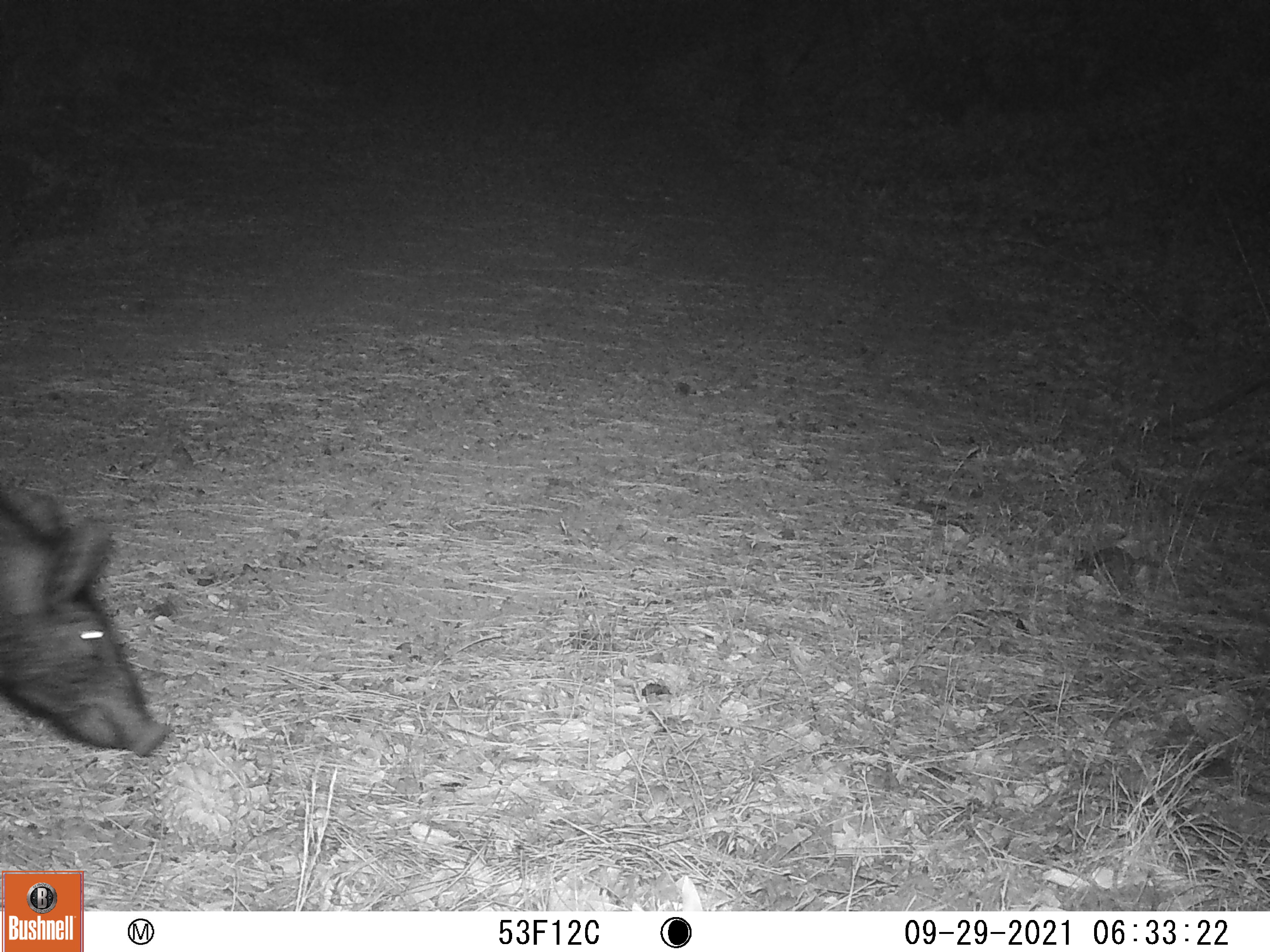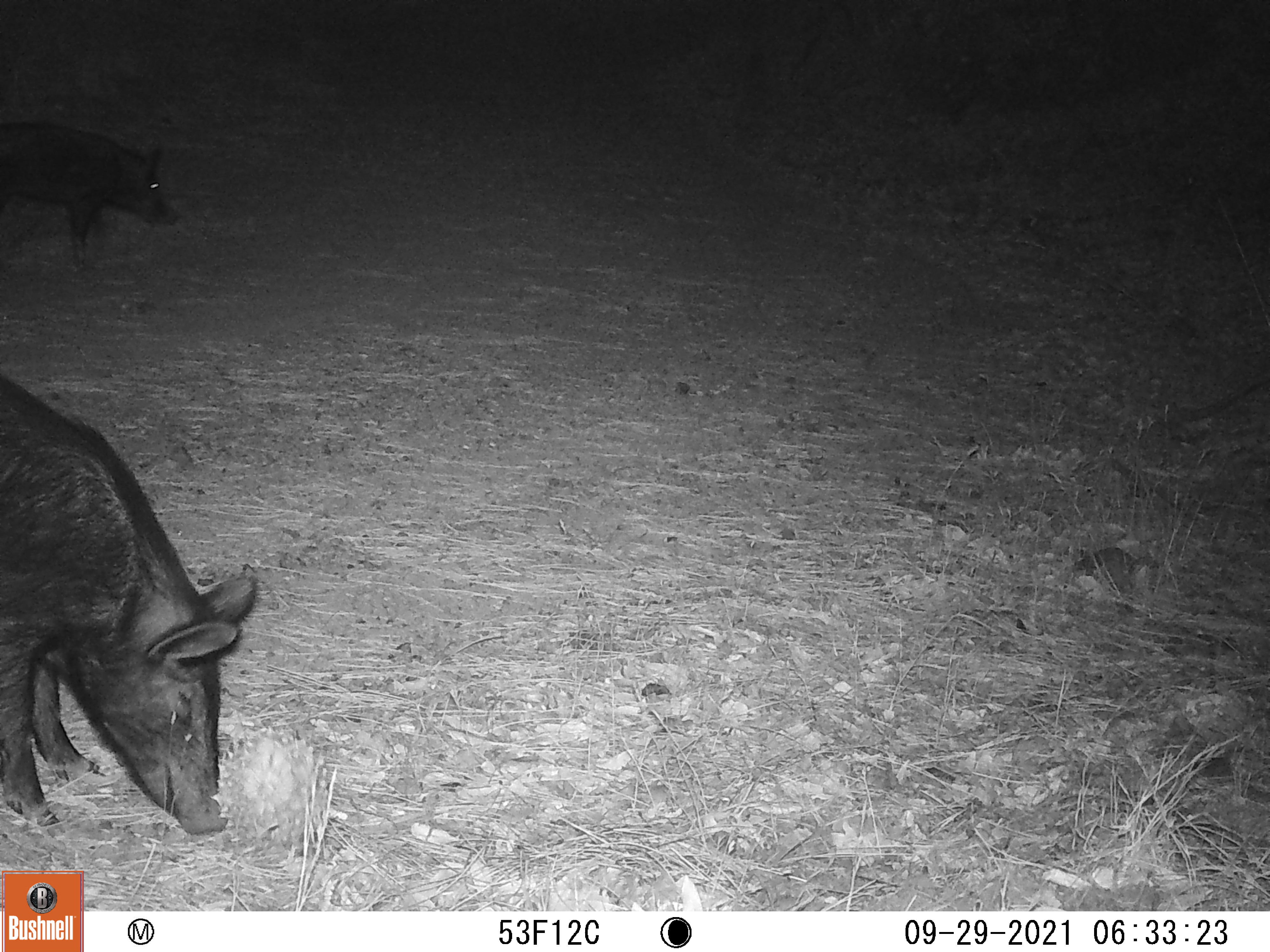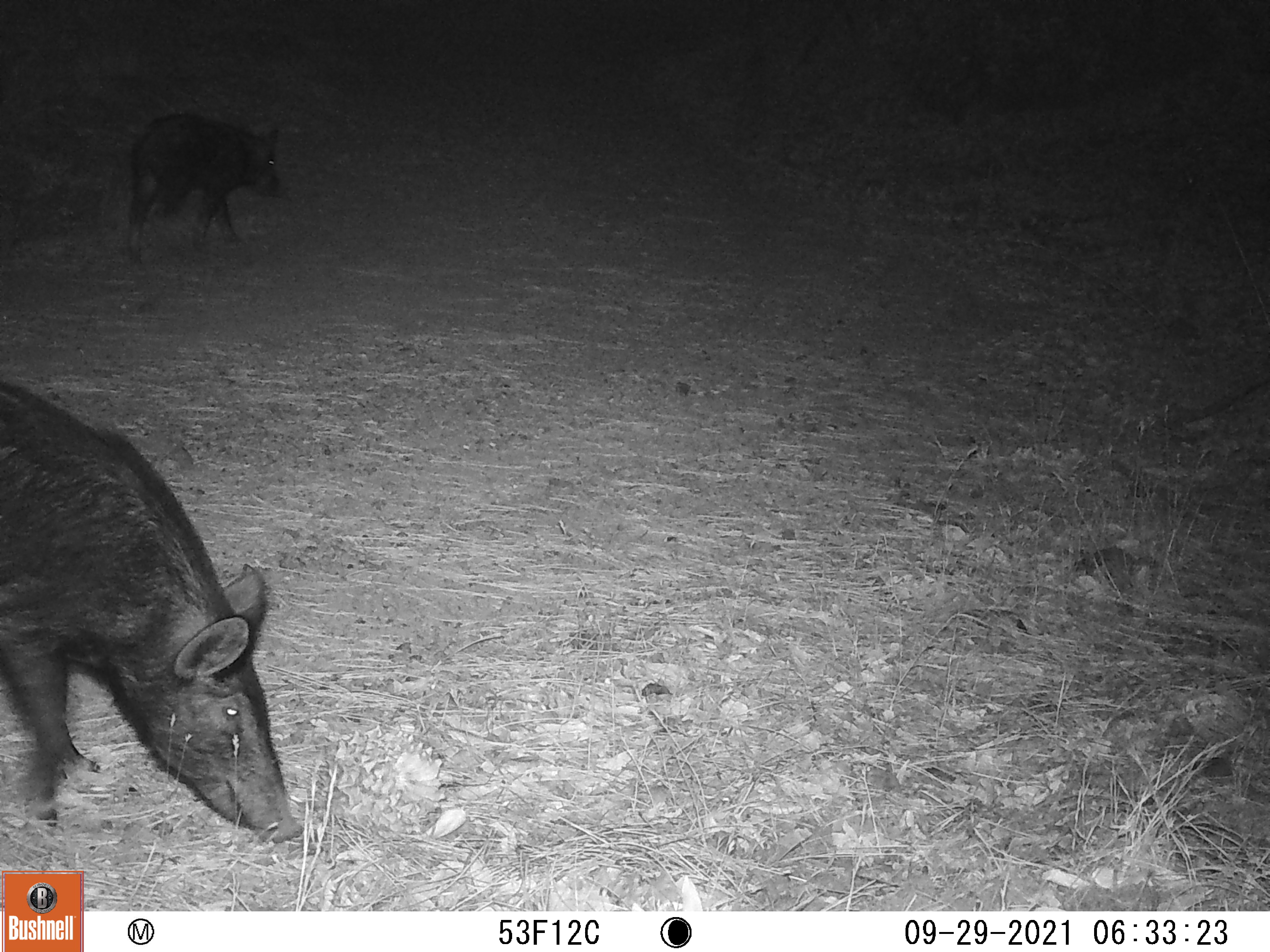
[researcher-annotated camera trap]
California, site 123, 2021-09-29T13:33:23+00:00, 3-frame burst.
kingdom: Animalia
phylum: Chordata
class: Mammalia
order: Artiodactyla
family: Suidae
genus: Sus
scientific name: Sus scrofa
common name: wild boar